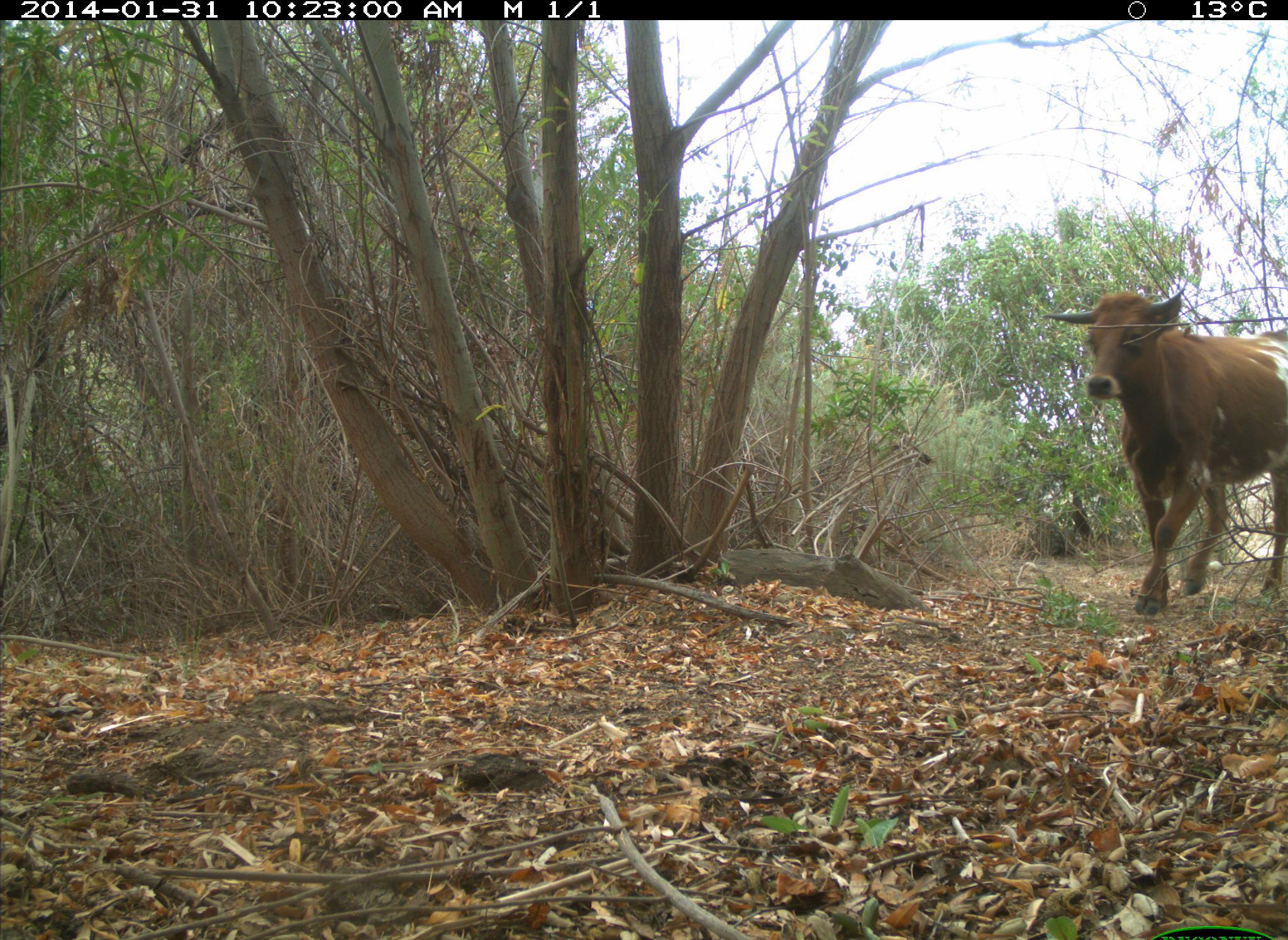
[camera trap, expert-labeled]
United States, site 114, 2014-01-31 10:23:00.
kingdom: Animalia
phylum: Chordata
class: Mammalia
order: Artiodactyla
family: Bovidae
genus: Bos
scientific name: Bos taurus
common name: cow